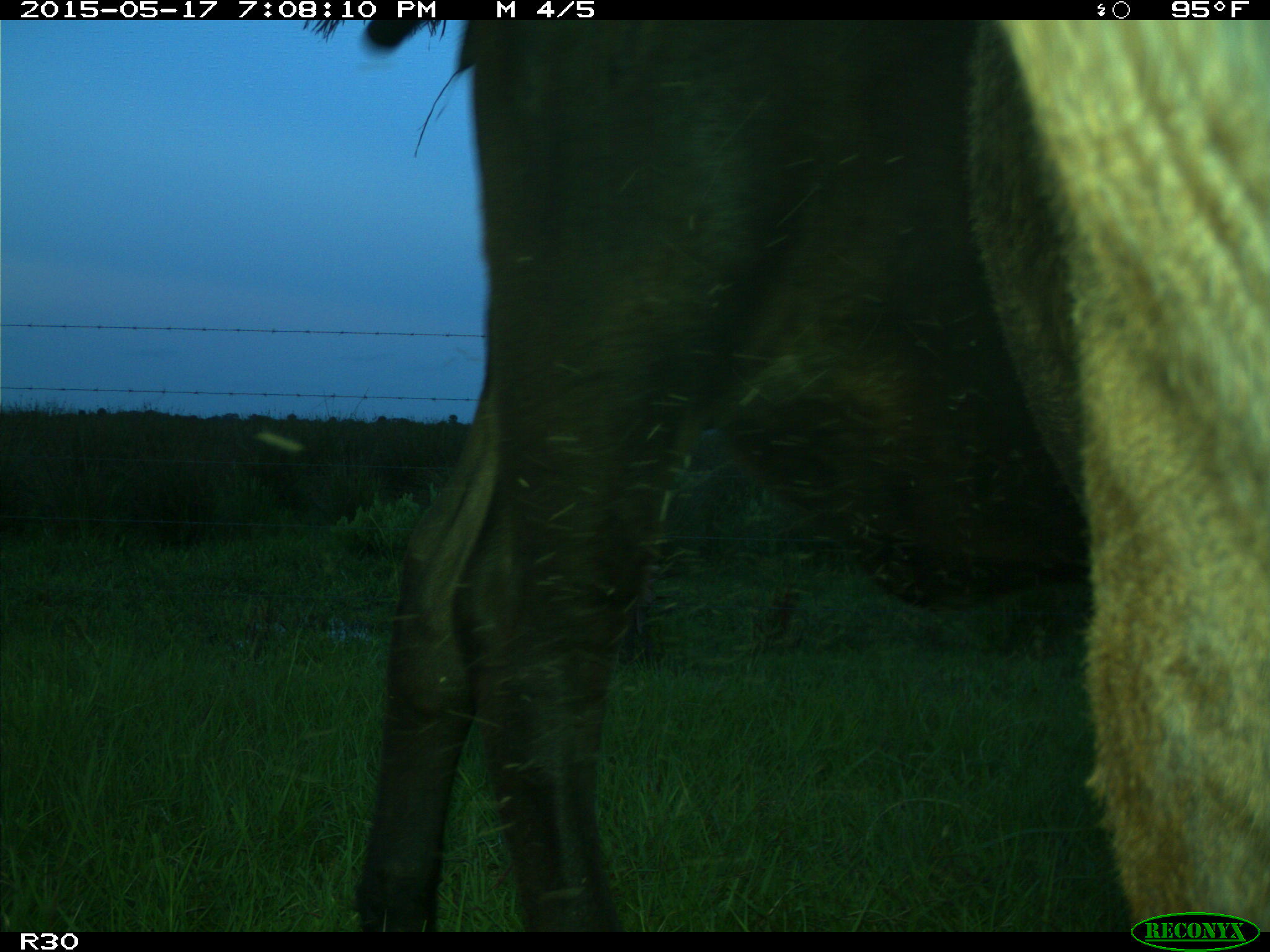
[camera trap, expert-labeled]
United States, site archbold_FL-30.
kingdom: Animalia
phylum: Chordata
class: Mammalia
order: Artiodactyla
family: Bovidae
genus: Bos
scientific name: Bos taurus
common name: domestic cow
Bos taurus (domestic cow).